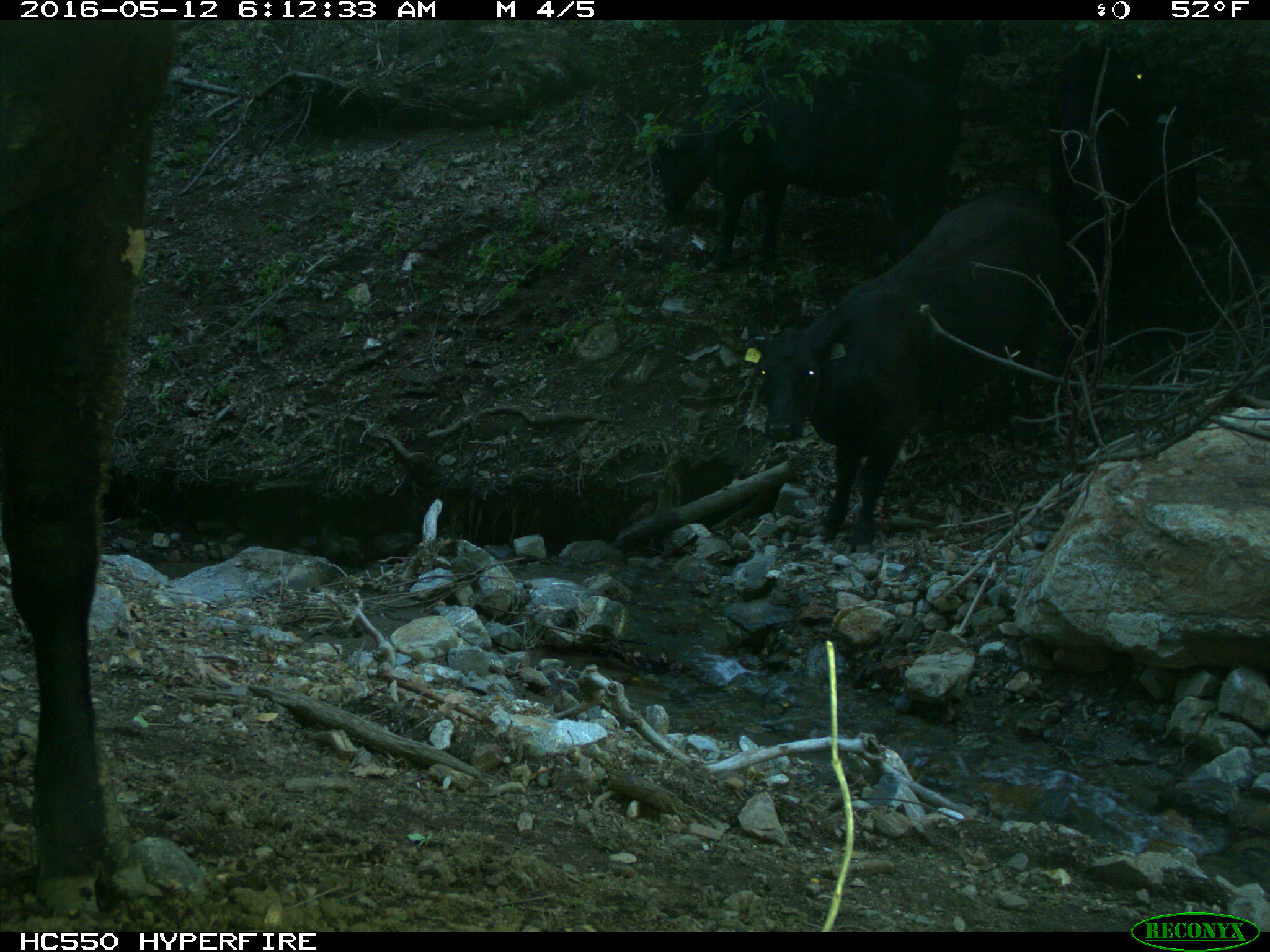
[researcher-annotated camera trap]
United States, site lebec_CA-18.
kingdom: Animalia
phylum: Chordata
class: Mammalia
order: Artiodactyla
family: Bovidae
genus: Bos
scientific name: Bos taurus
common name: domestic cow